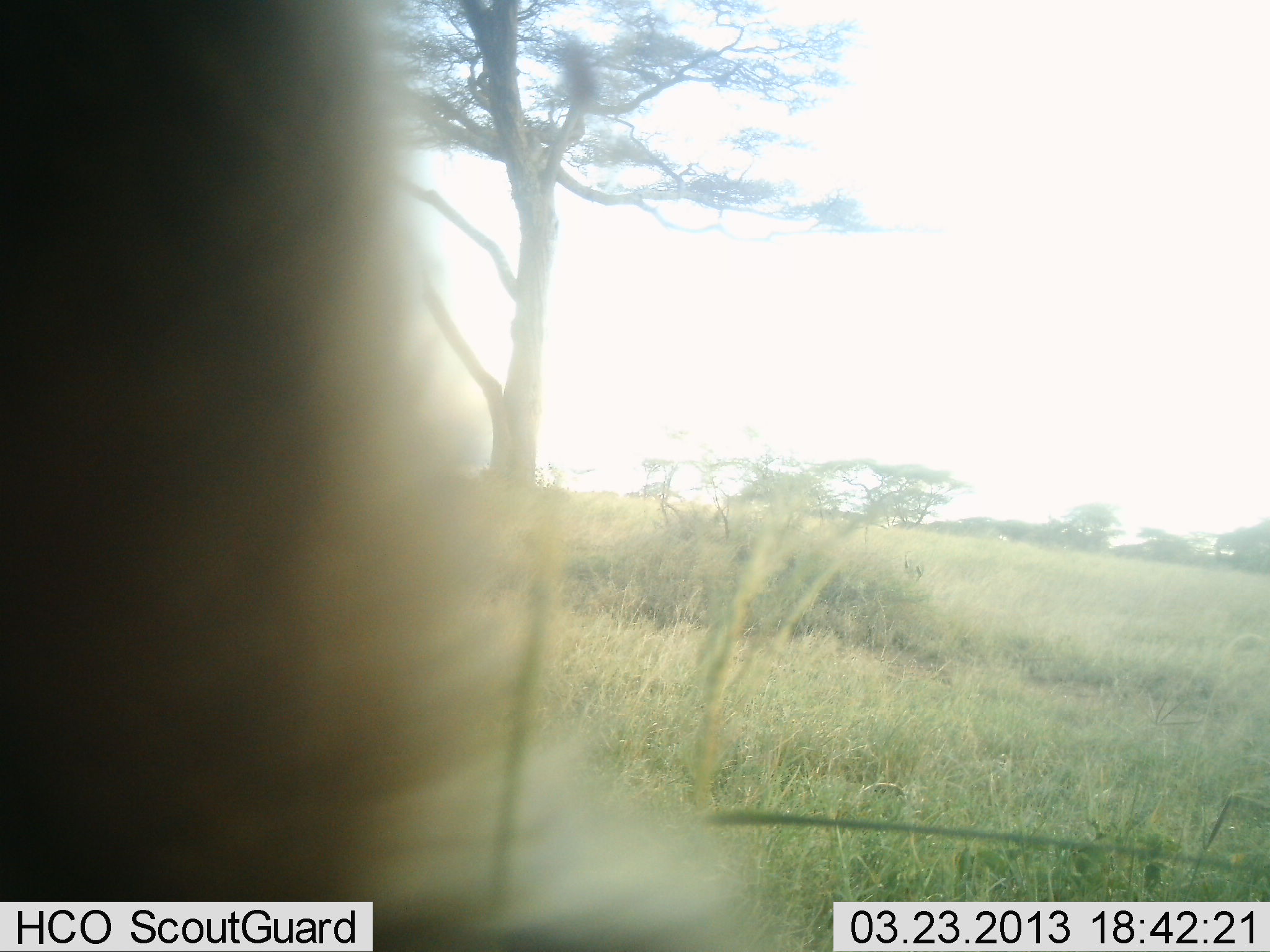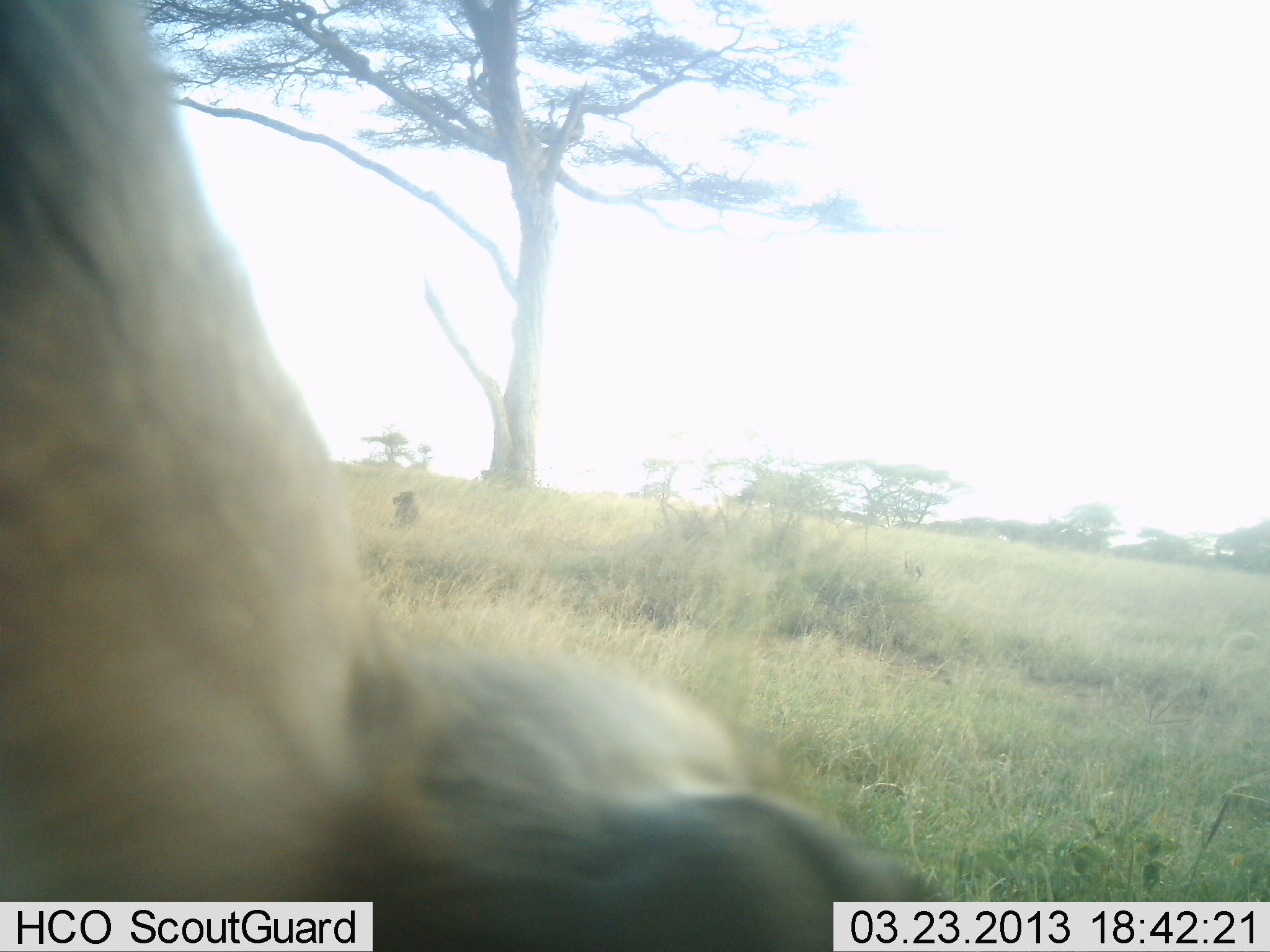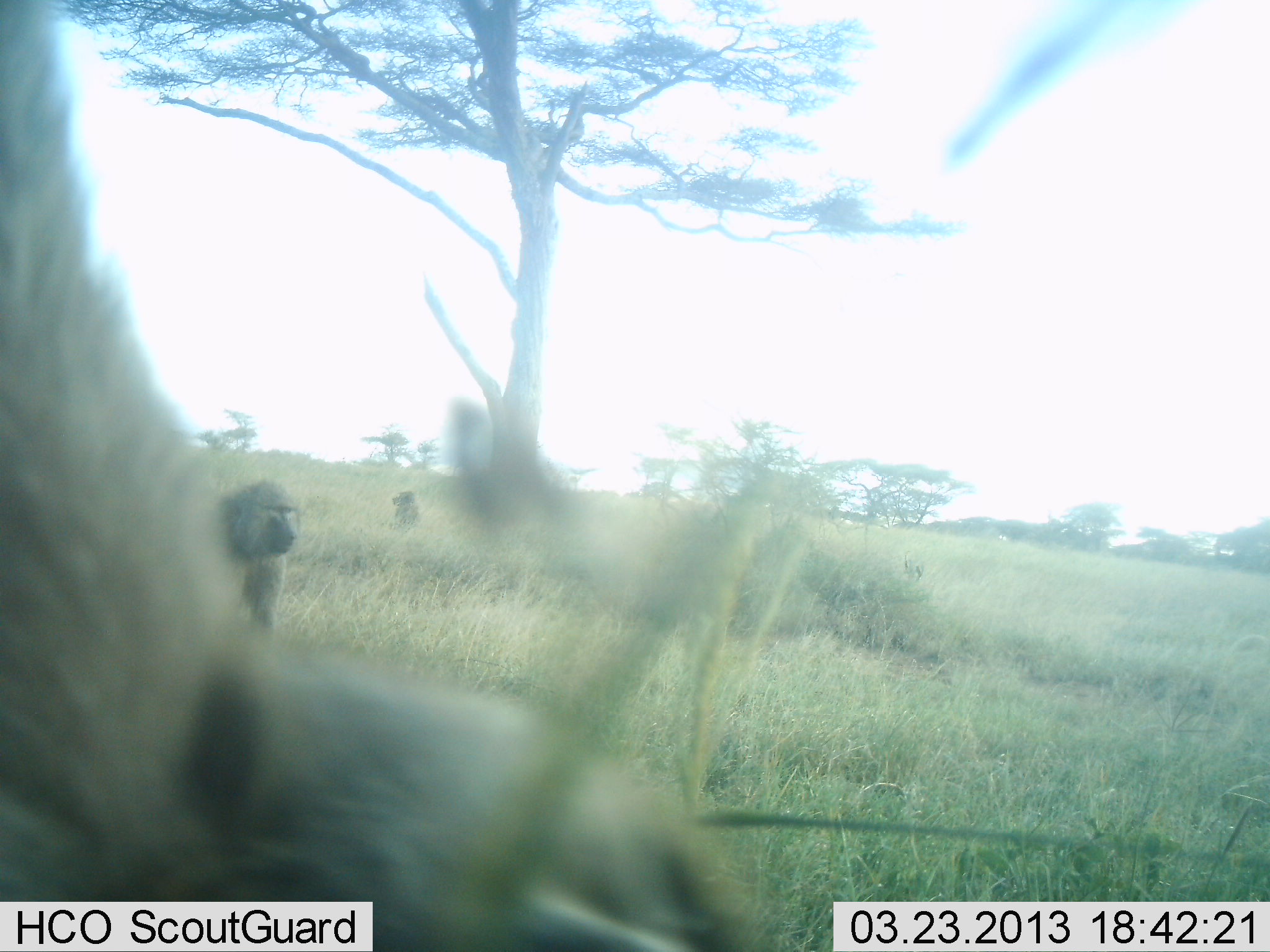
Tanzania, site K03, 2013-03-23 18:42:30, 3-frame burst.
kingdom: Animalia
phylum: Chordata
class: Mammalia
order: Primates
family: Cercopithecidae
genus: Papio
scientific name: Papio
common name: baboon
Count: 3.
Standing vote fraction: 54%.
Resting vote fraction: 31%.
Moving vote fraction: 46%.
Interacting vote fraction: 12%.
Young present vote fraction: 0%.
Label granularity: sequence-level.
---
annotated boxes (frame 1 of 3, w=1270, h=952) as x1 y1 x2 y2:
animal: 0 0 803 952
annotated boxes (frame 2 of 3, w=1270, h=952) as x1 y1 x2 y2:
animal: 0 1 960 952; 389 487 420 531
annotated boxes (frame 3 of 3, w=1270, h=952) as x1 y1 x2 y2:
animal: 0 0 807 950; 444 397 572 513; 219 475 307 639; 385 487 425 531